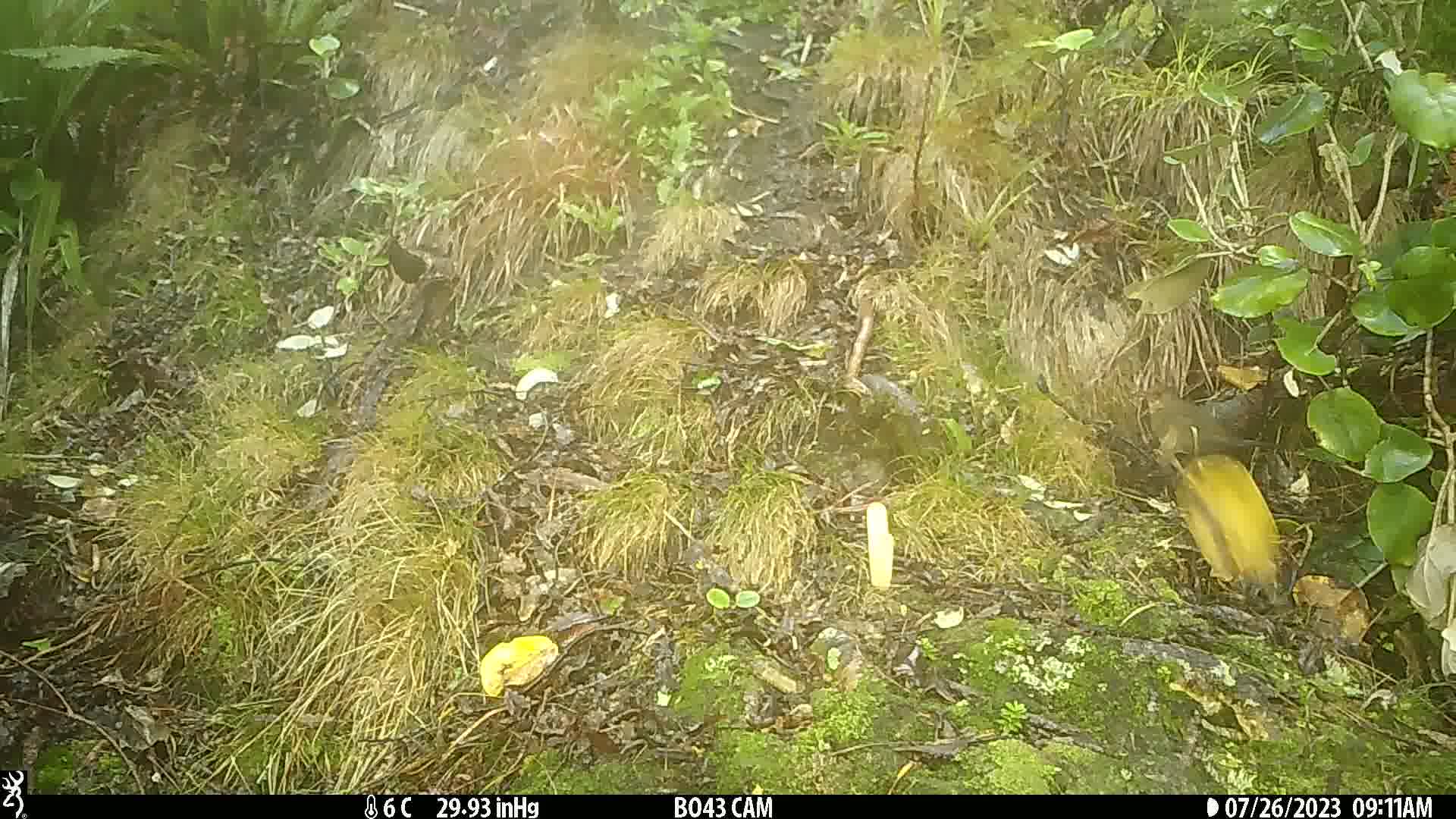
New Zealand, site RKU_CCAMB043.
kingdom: Animalia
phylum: Chordata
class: Aves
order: Passeriformes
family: Turdidae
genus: Turdus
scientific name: Turdus merula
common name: eurasian blackbird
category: blackbird